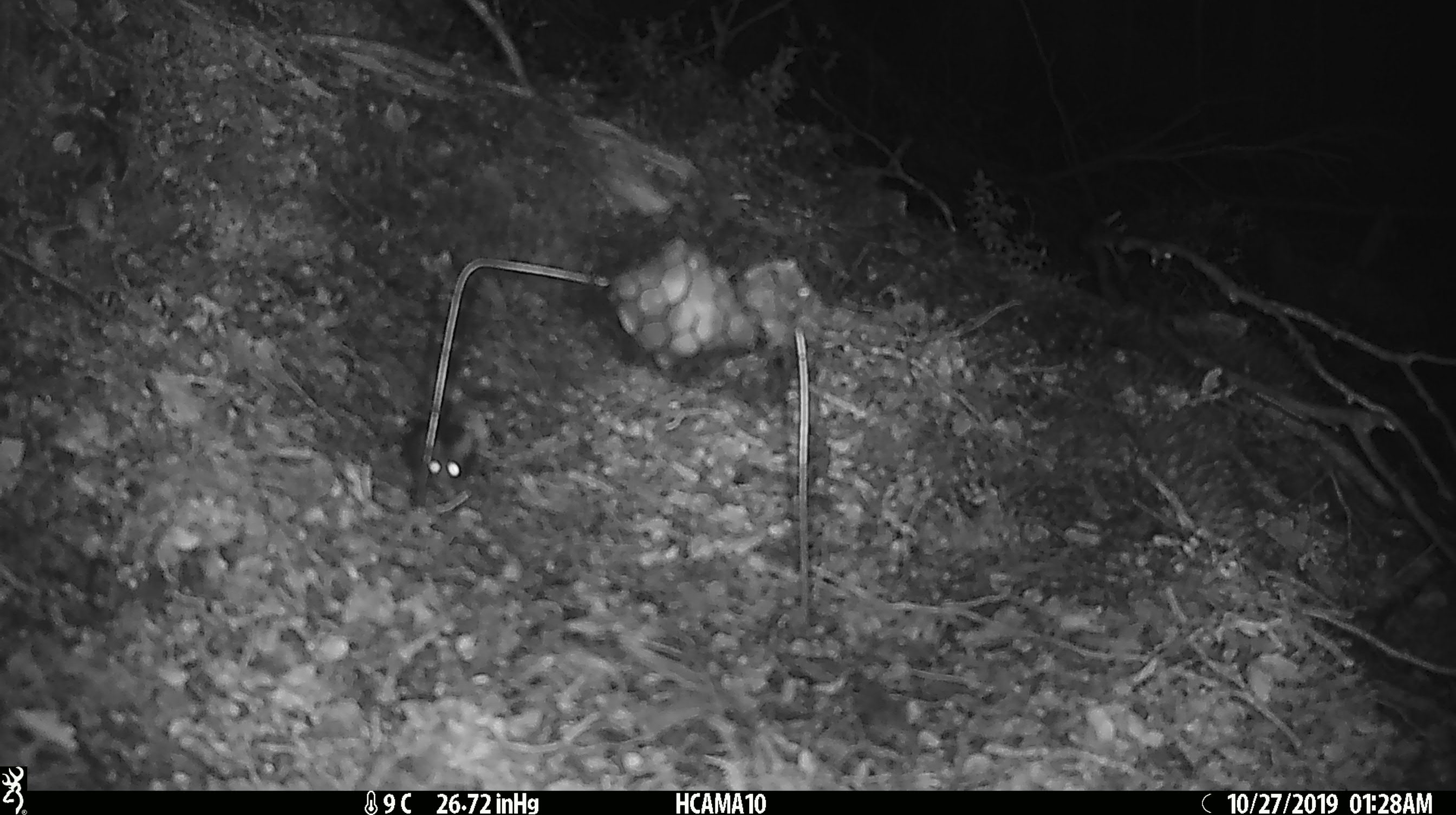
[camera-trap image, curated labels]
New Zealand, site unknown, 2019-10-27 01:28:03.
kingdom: Animalia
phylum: Chordata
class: Mammalia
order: Rodentia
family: Muridae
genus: Mus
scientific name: Mus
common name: mouse